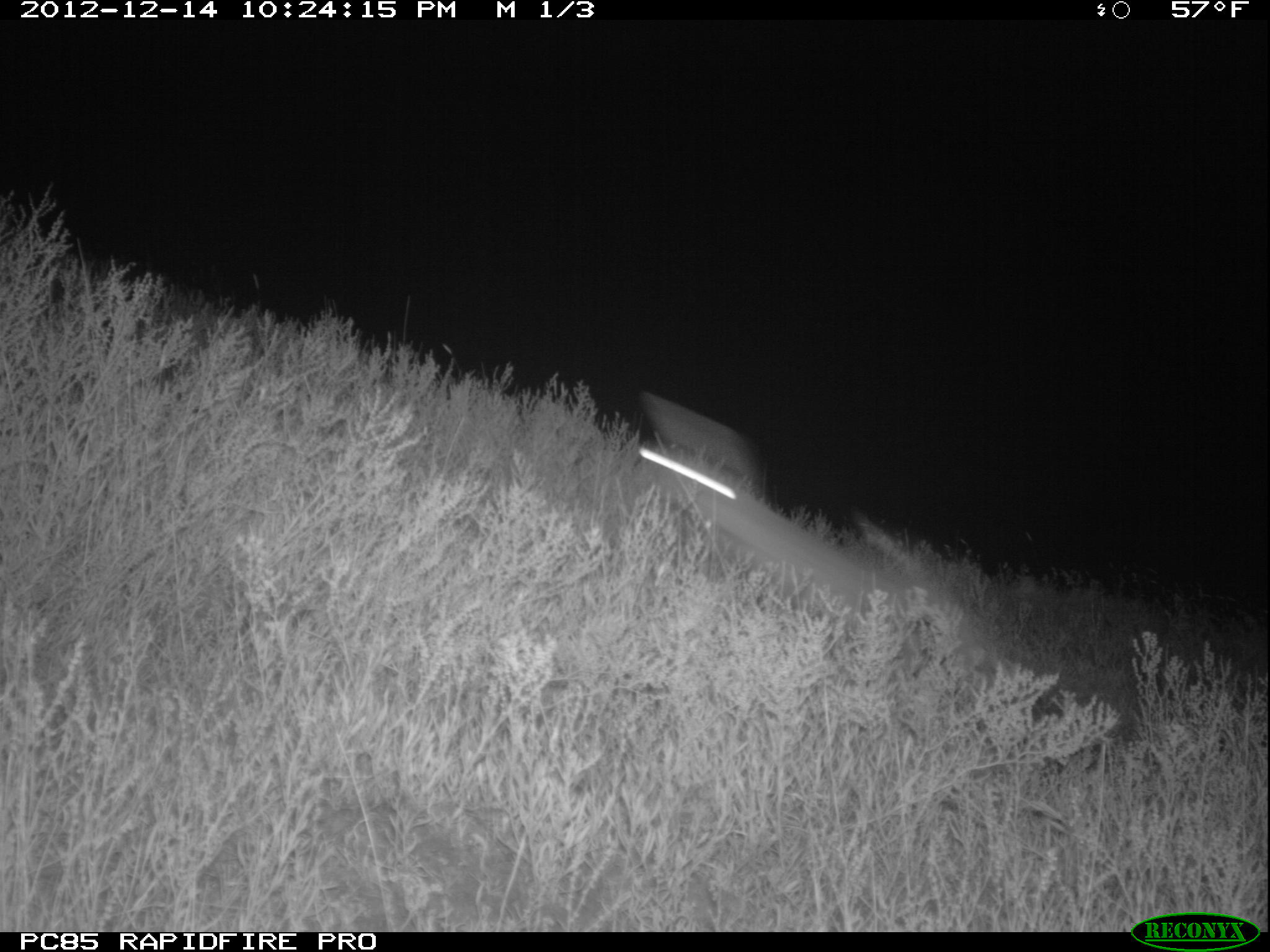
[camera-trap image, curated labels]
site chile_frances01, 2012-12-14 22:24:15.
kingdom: Animalia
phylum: Chordata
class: Mammalia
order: Lagomorpha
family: Leporidae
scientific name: Leporidae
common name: rabbits and hares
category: rabbit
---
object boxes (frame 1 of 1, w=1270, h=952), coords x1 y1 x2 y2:
rabbit: 623 386 954 619